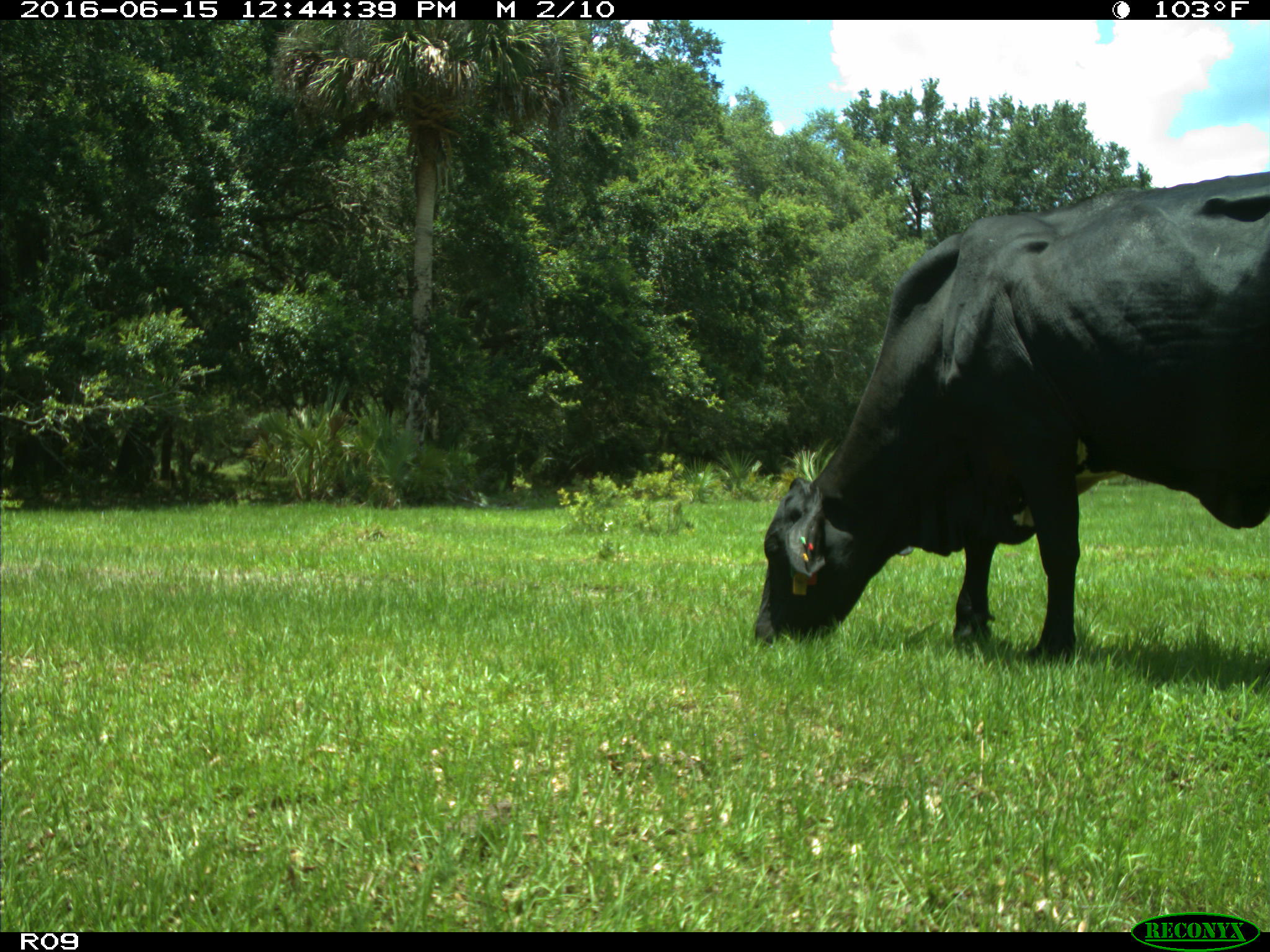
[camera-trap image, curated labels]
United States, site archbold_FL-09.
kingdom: Animalia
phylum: Chordata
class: Mammalia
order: Artiodactyla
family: Bovidae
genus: Bos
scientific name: Bos taurus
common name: domestic cow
Bos taurus (domestic cow).